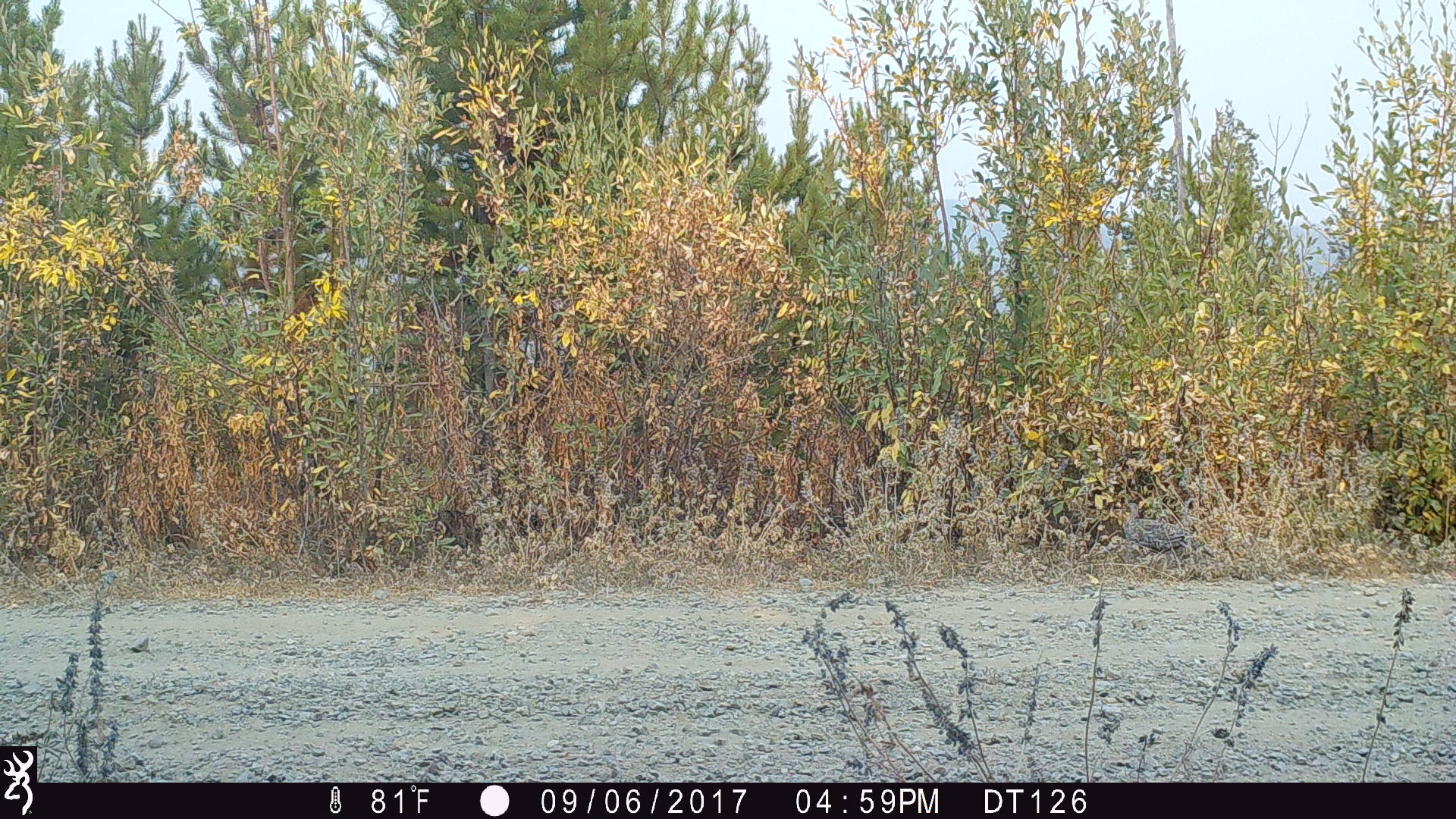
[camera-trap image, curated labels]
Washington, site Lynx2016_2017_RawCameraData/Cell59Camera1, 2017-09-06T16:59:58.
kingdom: Animalia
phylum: Chordata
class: Aves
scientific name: Aves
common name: birds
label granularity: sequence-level